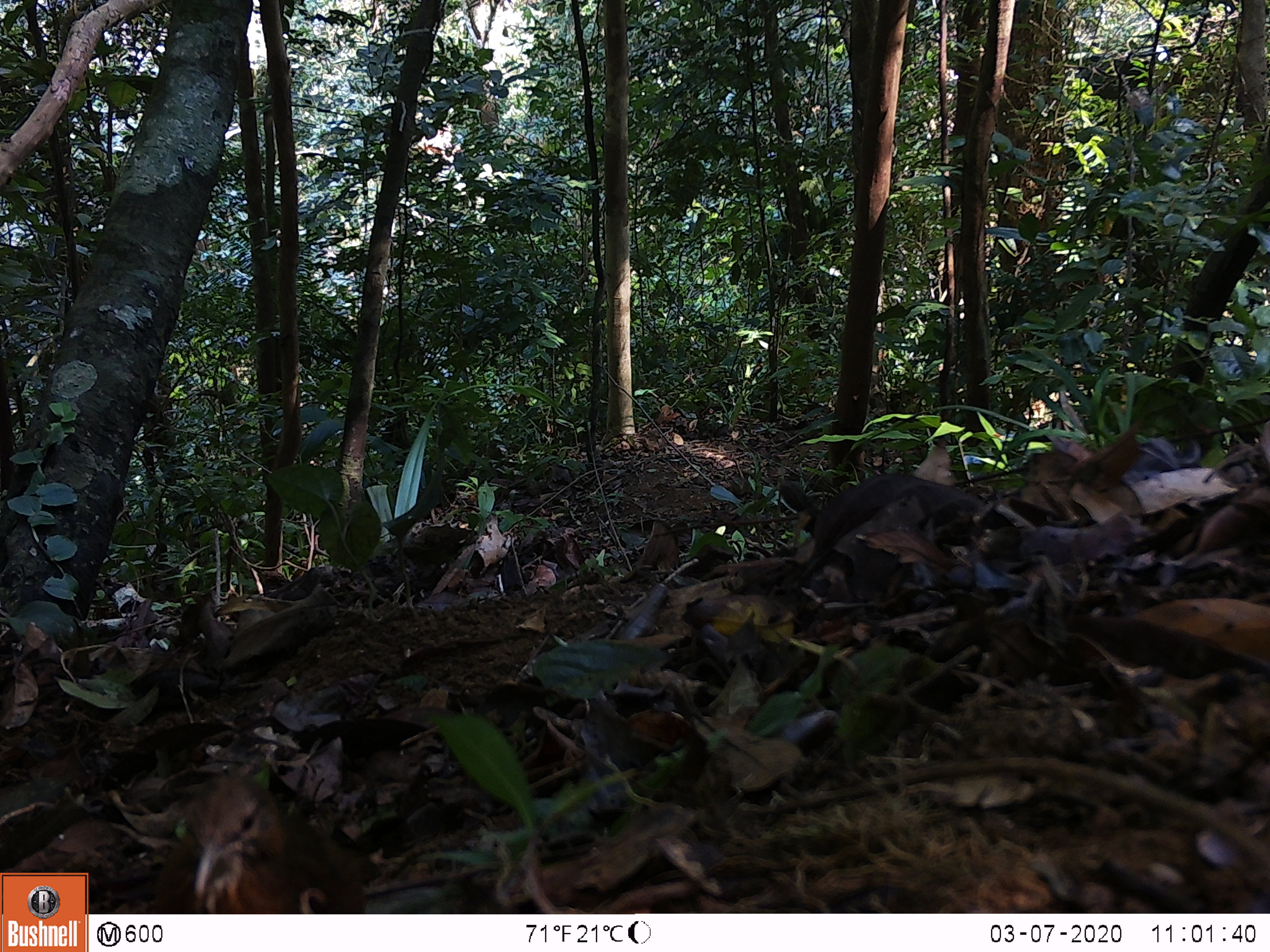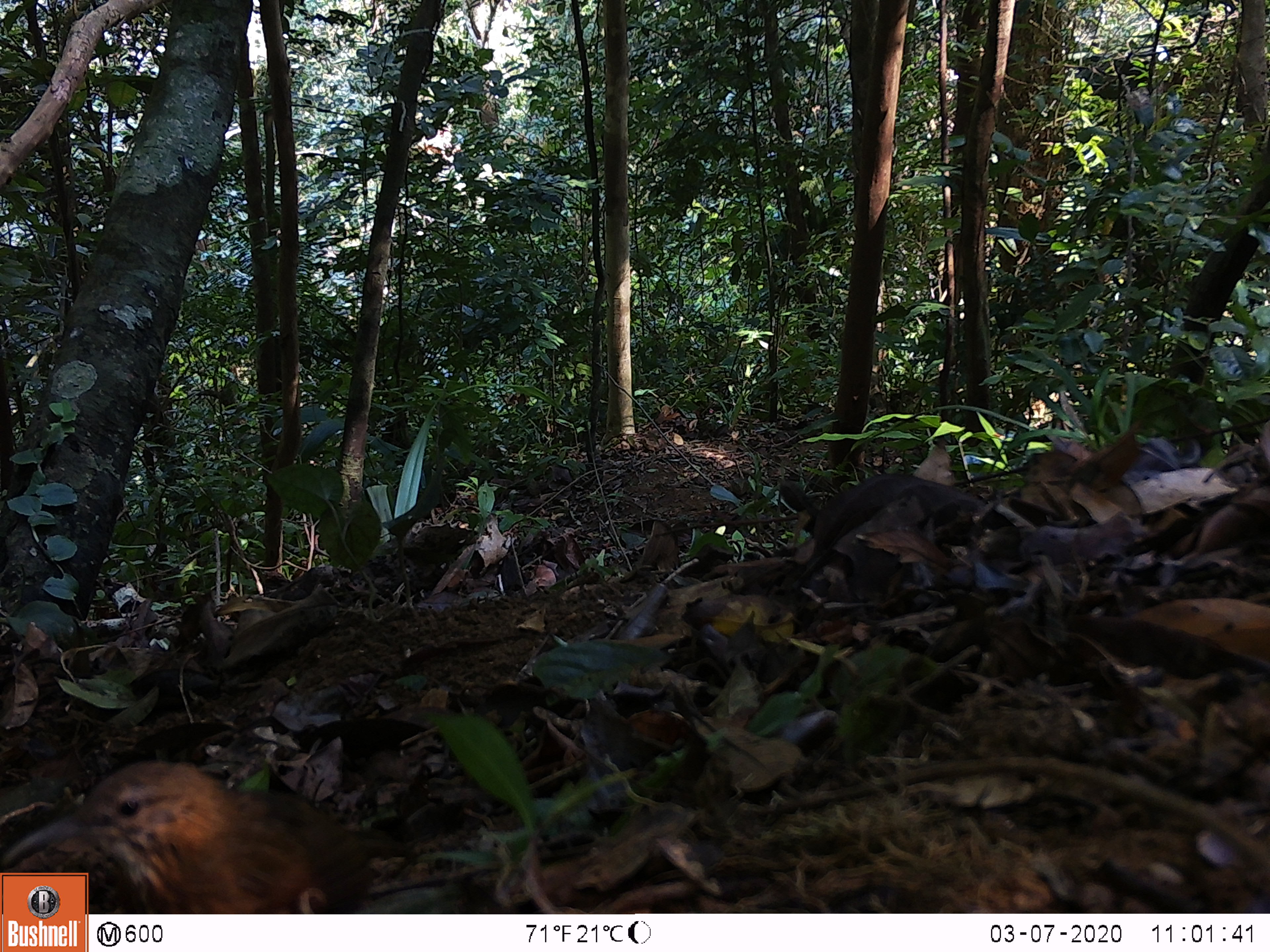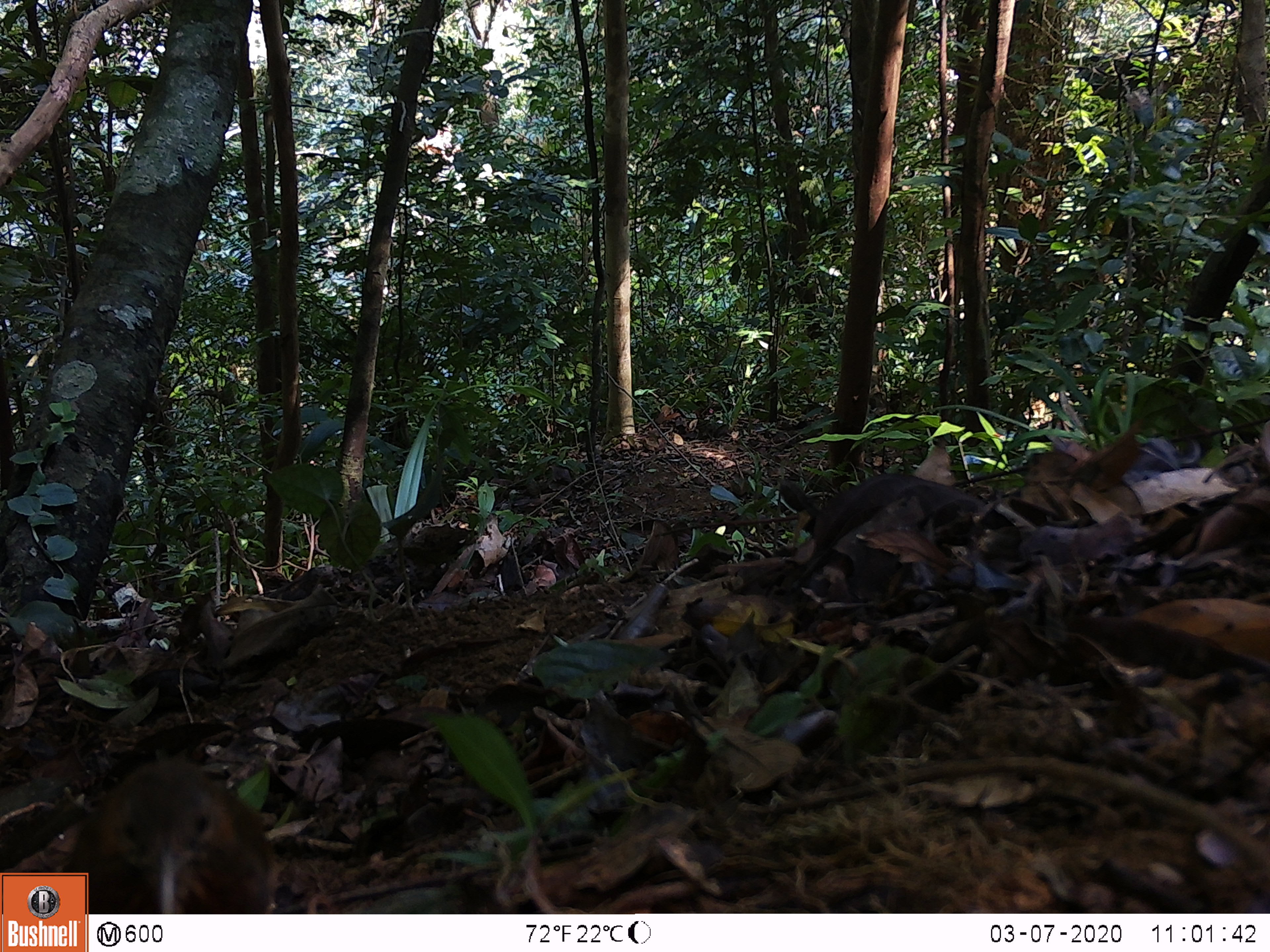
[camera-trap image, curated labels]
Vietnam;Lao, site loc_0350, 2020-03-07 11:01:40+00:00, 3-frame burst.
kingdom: Animalia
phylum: Chordata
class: Aves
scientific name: Aves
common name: bird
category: unidentified bird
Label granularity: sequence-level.